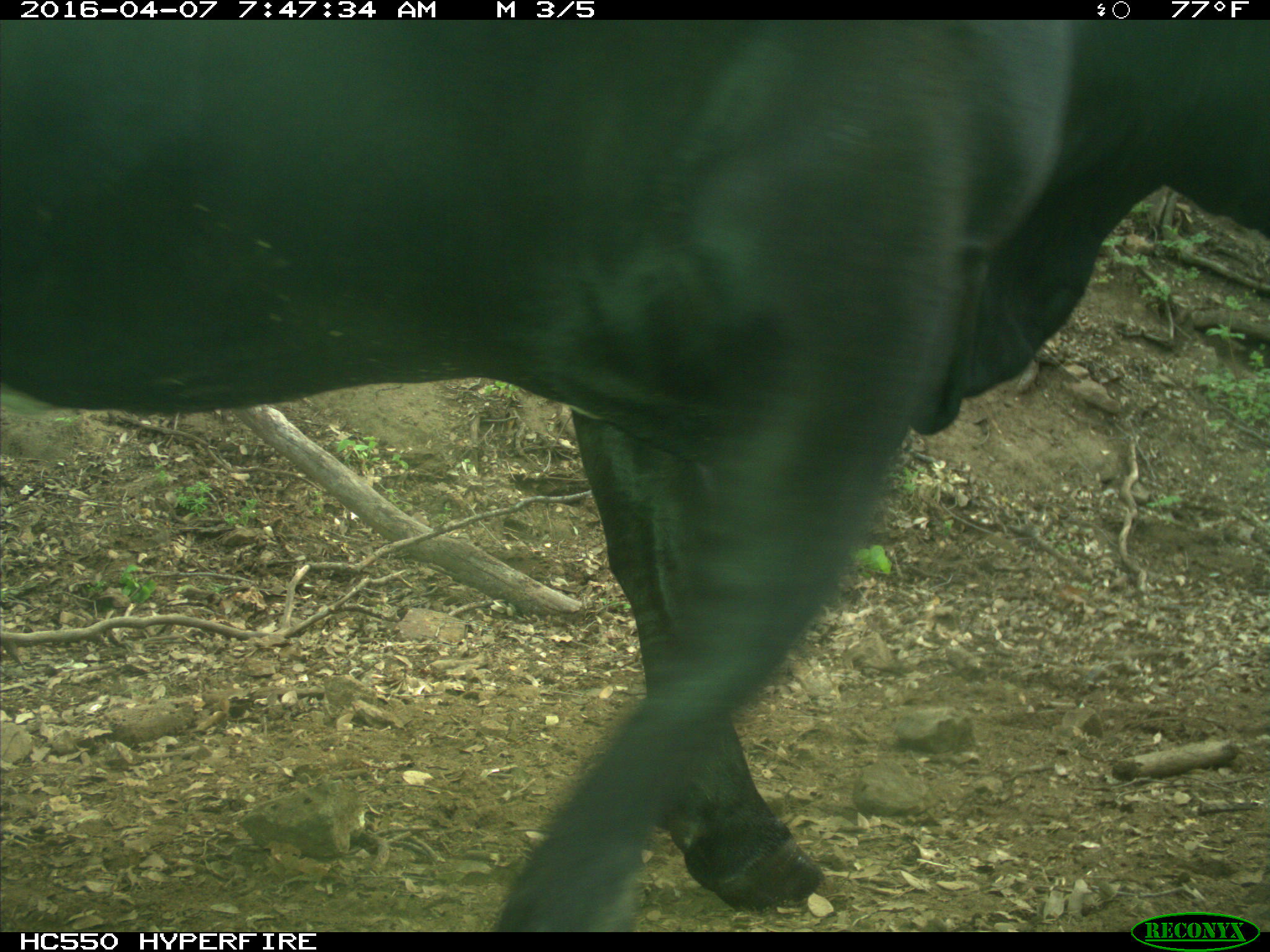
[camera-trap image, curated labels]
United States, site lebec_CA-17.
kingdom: Animalia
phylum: Chordata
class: Mammalia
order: Artiodactyla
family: Bovidae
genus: Bos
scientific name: Bos taurus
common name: domestic cow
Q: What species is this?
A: Bos taurus (domestic cow).